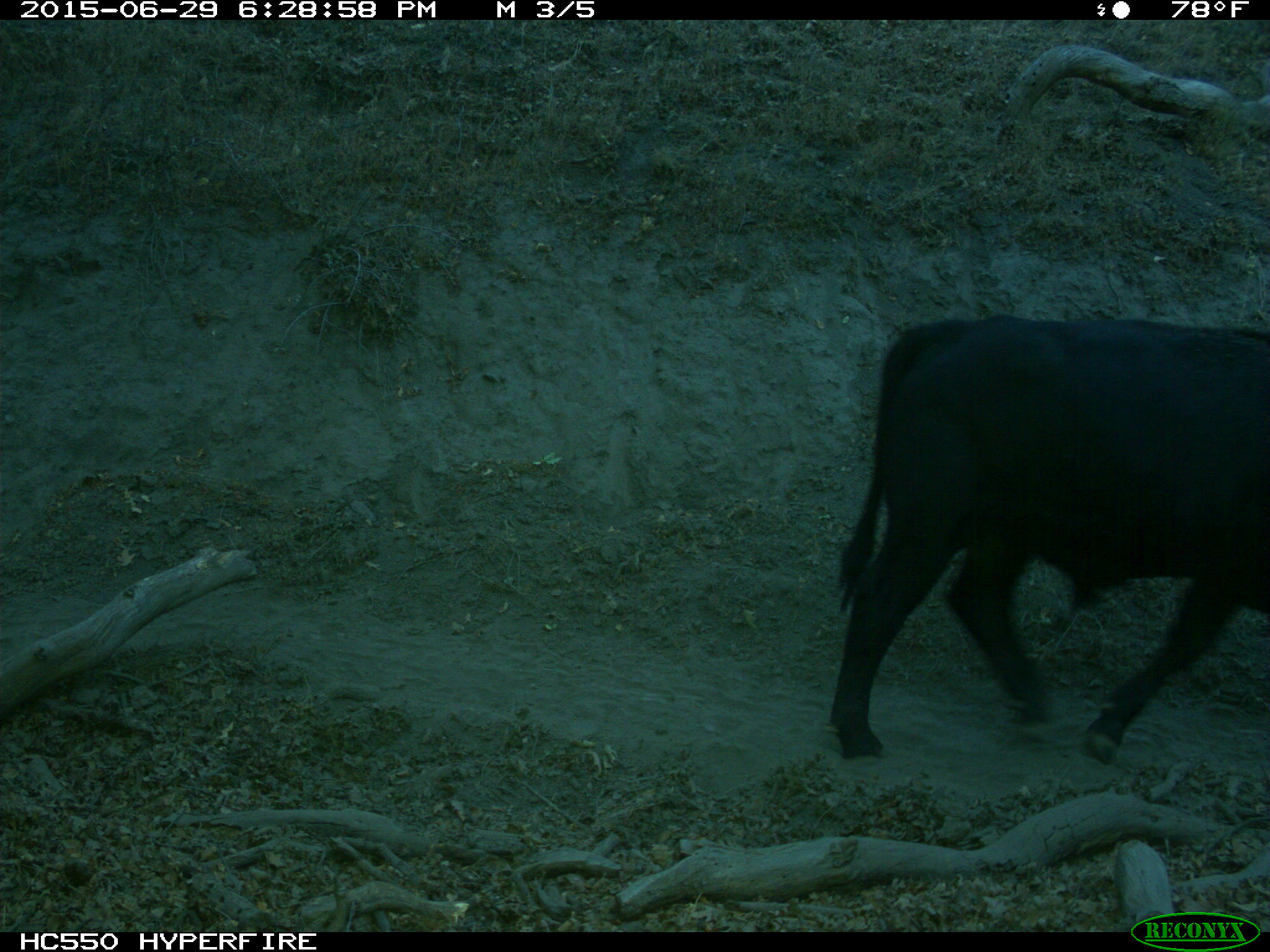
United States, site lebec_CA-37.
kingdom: Animalia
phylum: Chordata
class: Mammalia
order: Artiodactyla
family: Bovidae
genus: Bos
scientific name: Bos taurus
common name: domestic cow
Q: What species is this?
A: Bos taurus (domestic cow).